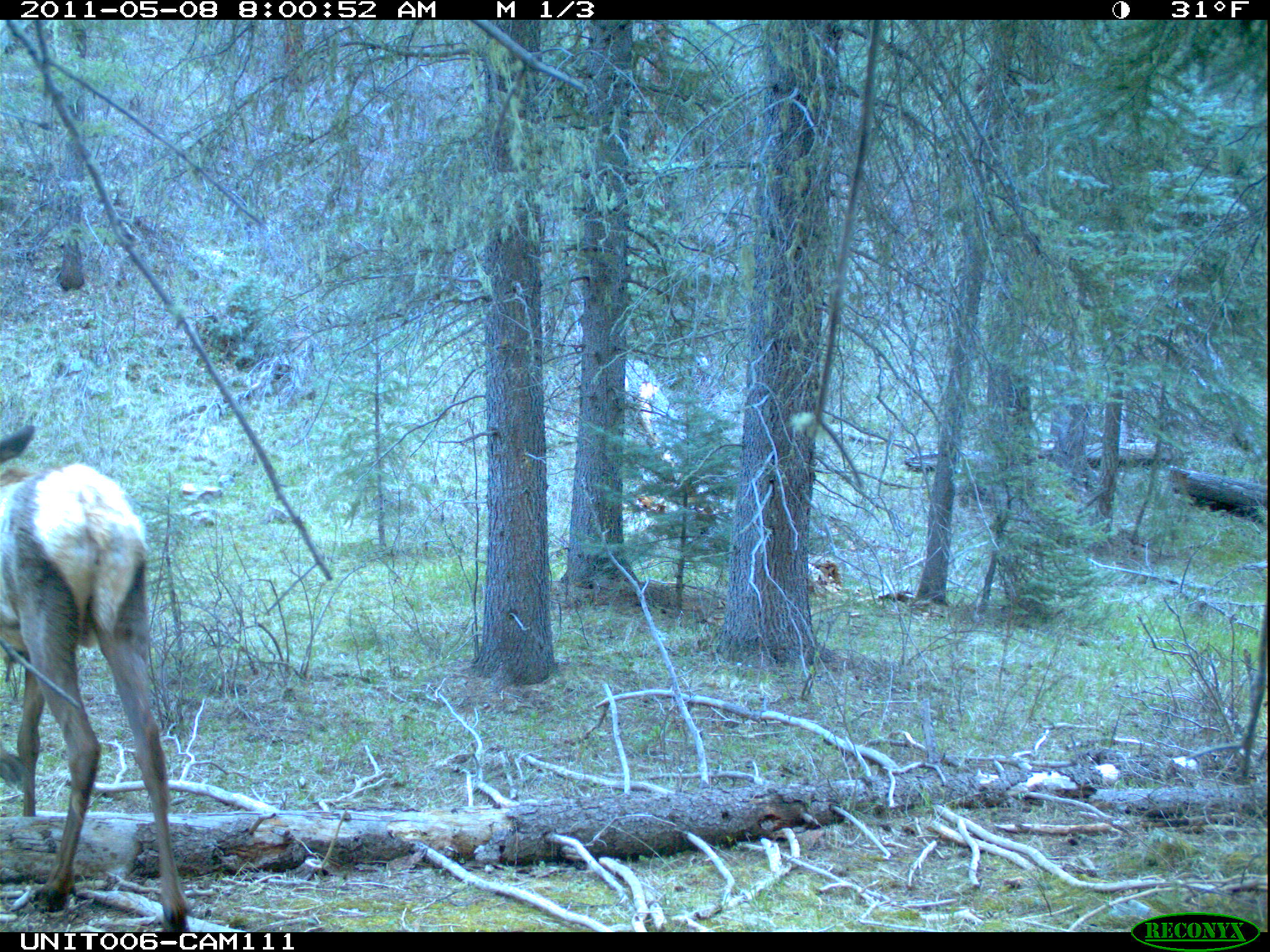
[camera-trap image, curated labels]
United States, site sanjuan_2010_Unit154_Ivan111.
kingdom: Animalia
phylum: Chordata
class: Mammalia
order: Artiodactyla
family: Cervidae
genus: Cervus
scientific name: Cervus elaphus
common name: red deer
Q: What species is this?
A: Cervus elaphus (red deer).